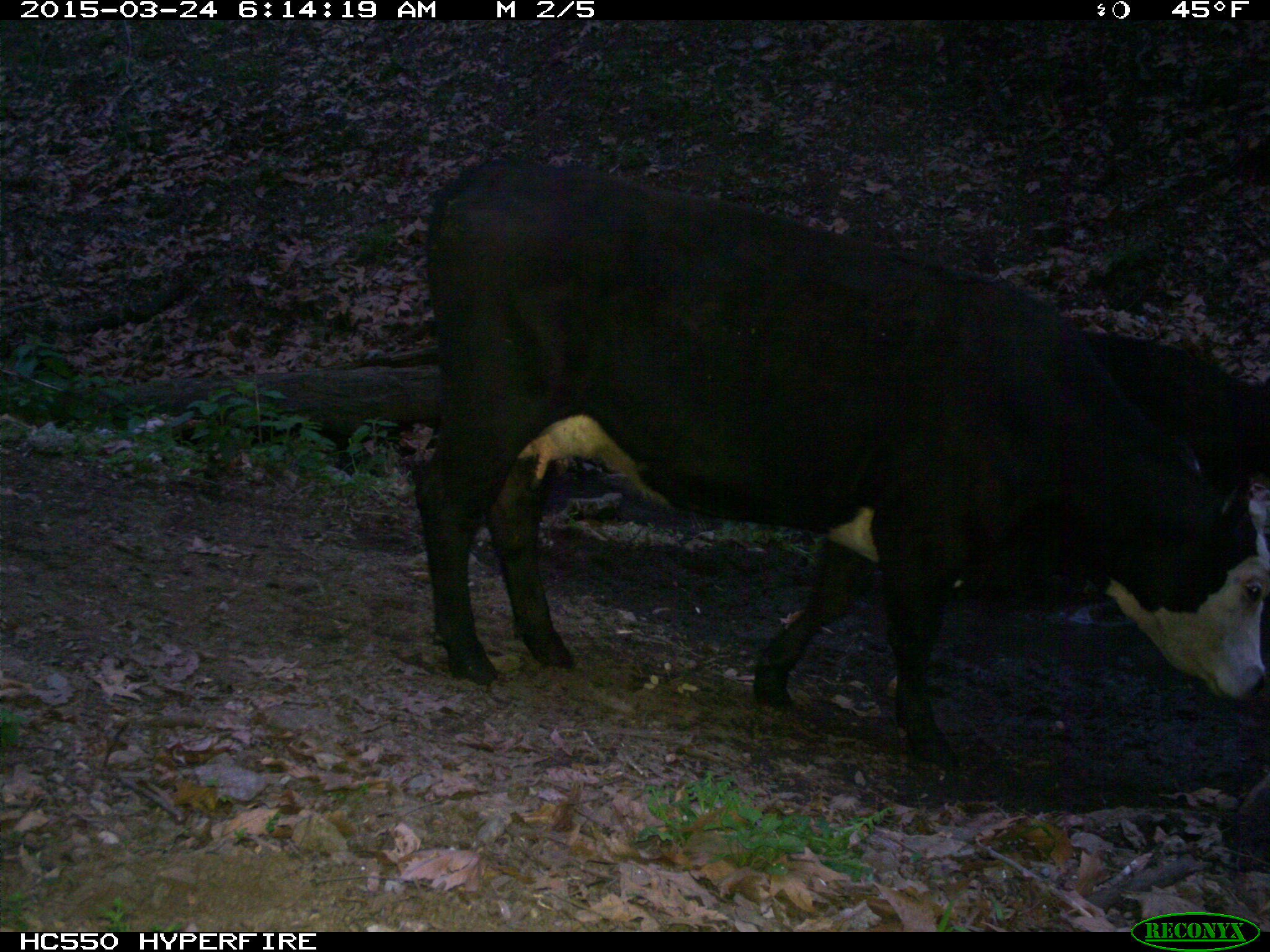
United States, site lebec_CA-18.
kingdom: Animalia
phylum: Chordata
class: Mammalia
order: Artiodactyla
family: Bovidae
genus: Bos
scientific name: Bos taurus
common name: domestic cow